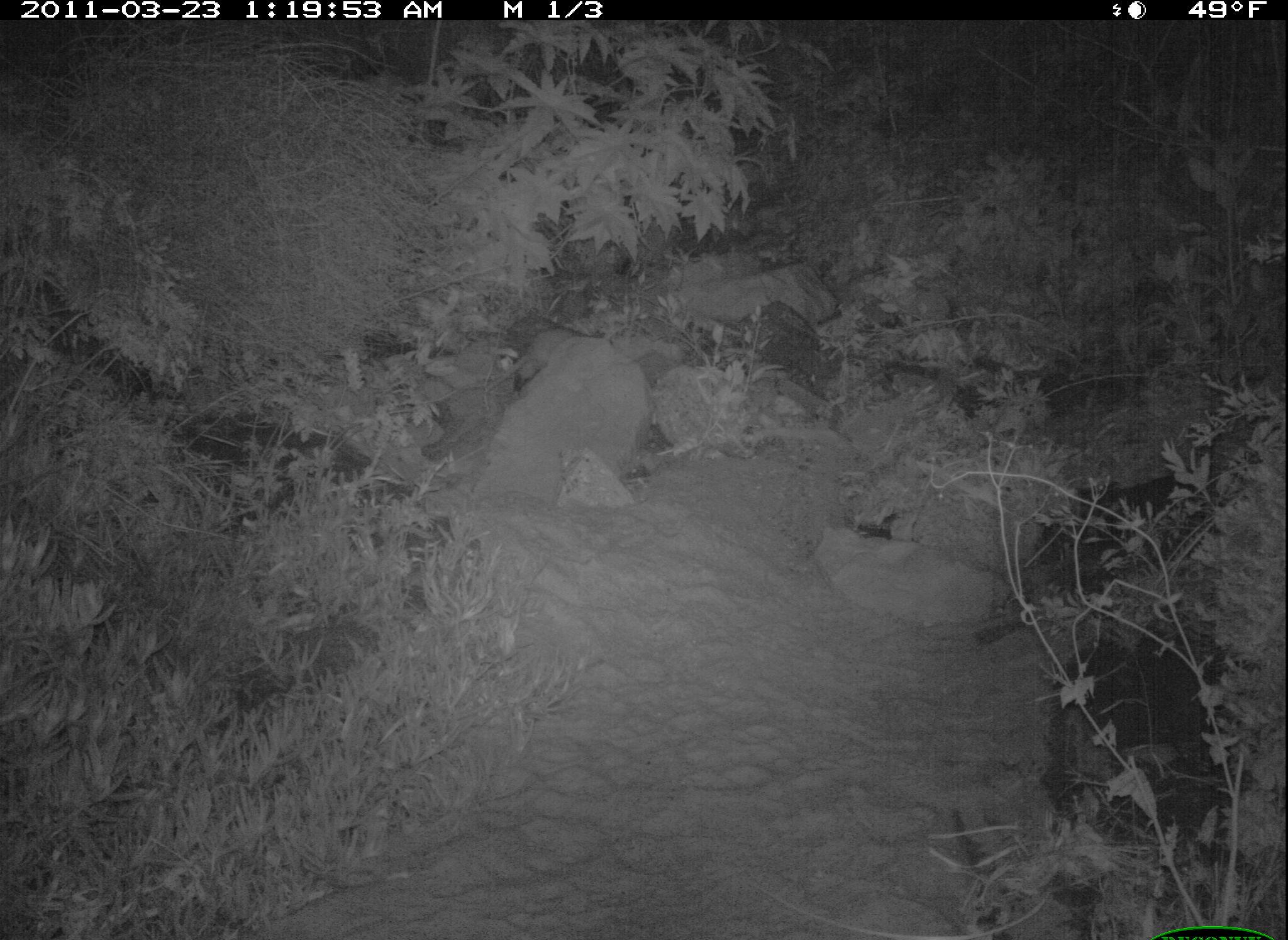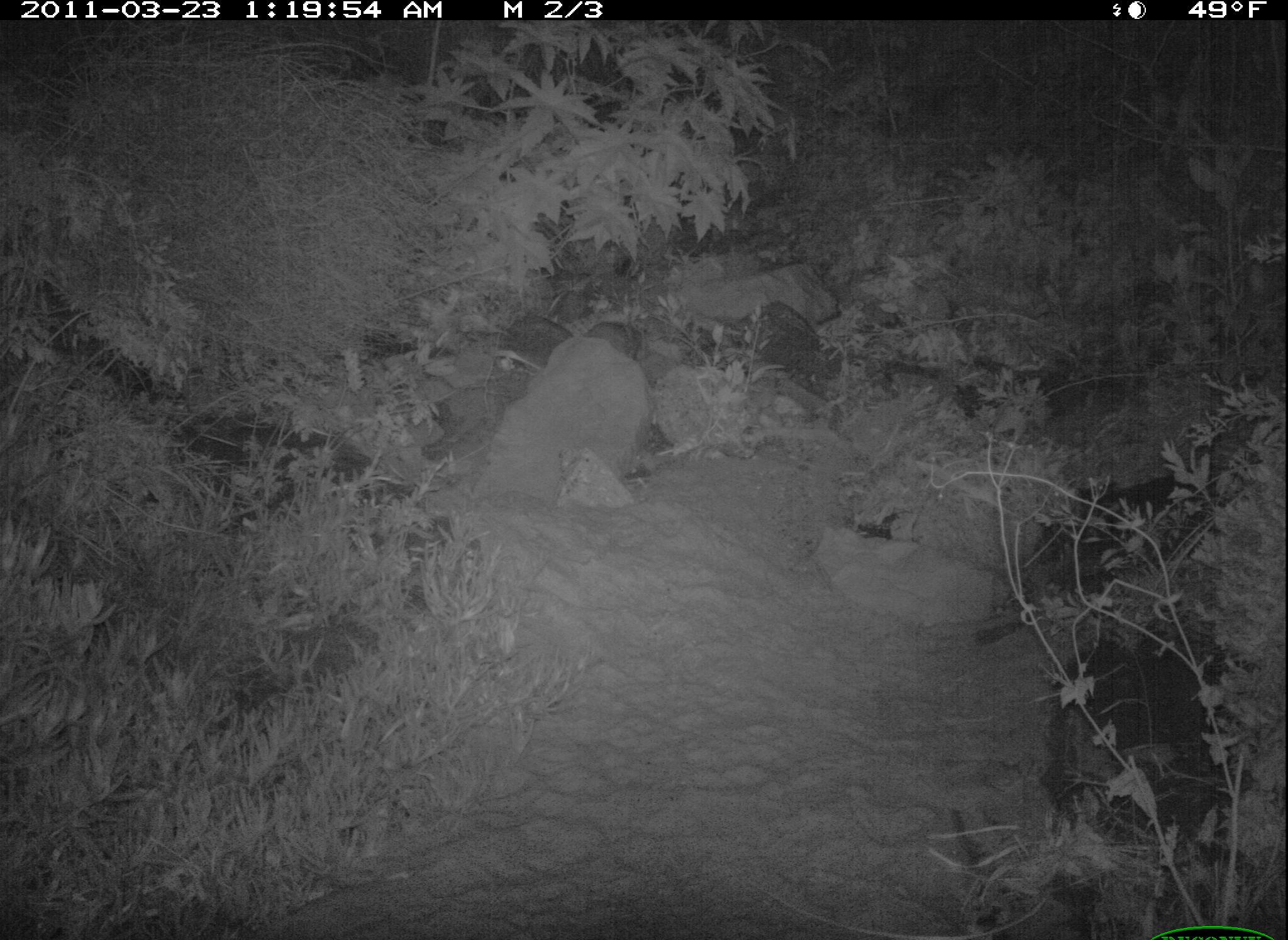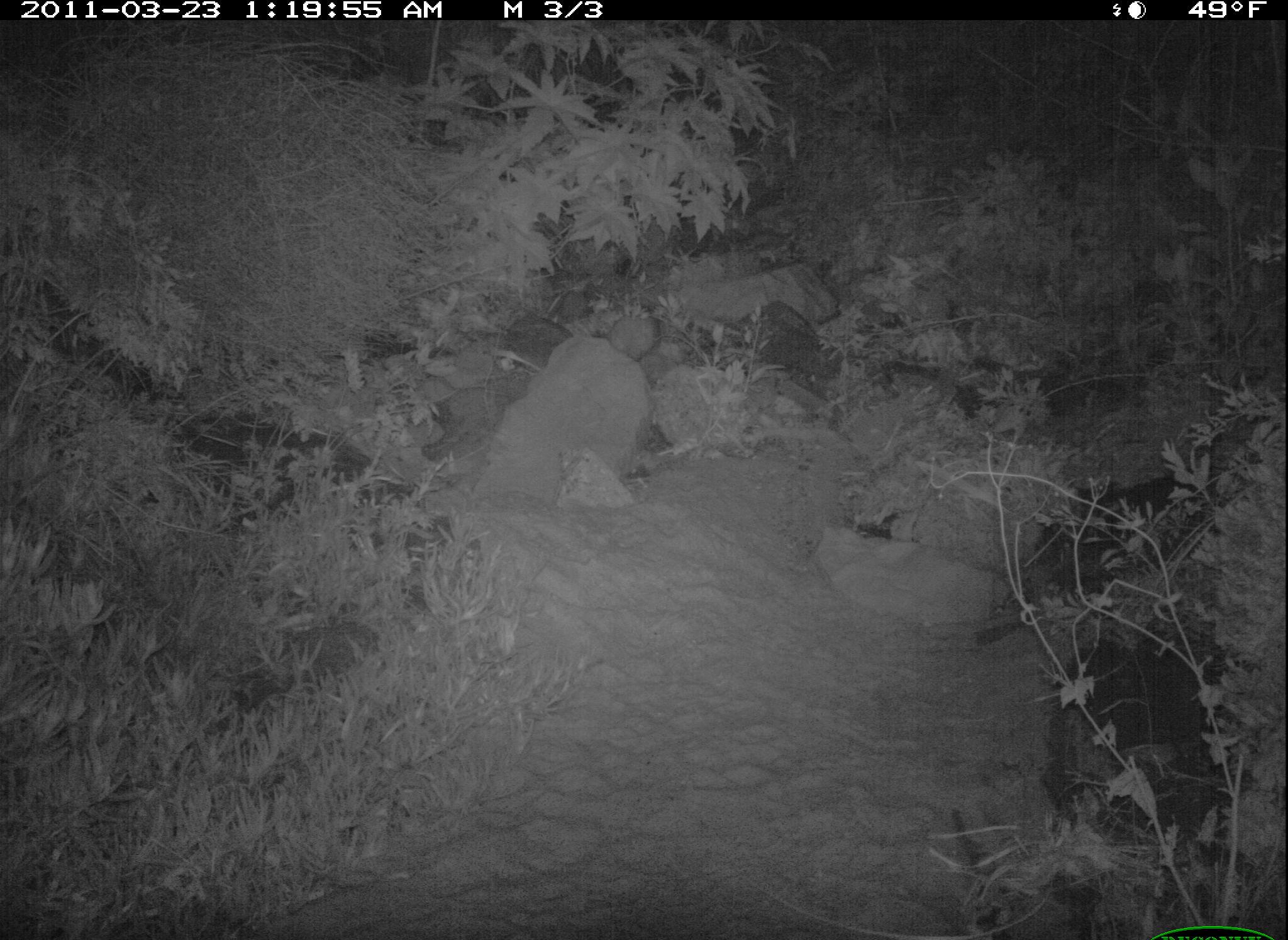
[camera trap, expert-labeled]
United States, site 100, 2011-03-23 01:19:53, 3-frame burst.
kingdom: Animalia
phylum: Chordata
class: Mammalia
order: Didelphimorphia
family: Didelphidae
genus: Didelphis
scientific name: Didelphis virginiana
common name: virginia opossum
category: opossum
Opossum (virginia opossum) (Didelphis virginiana).